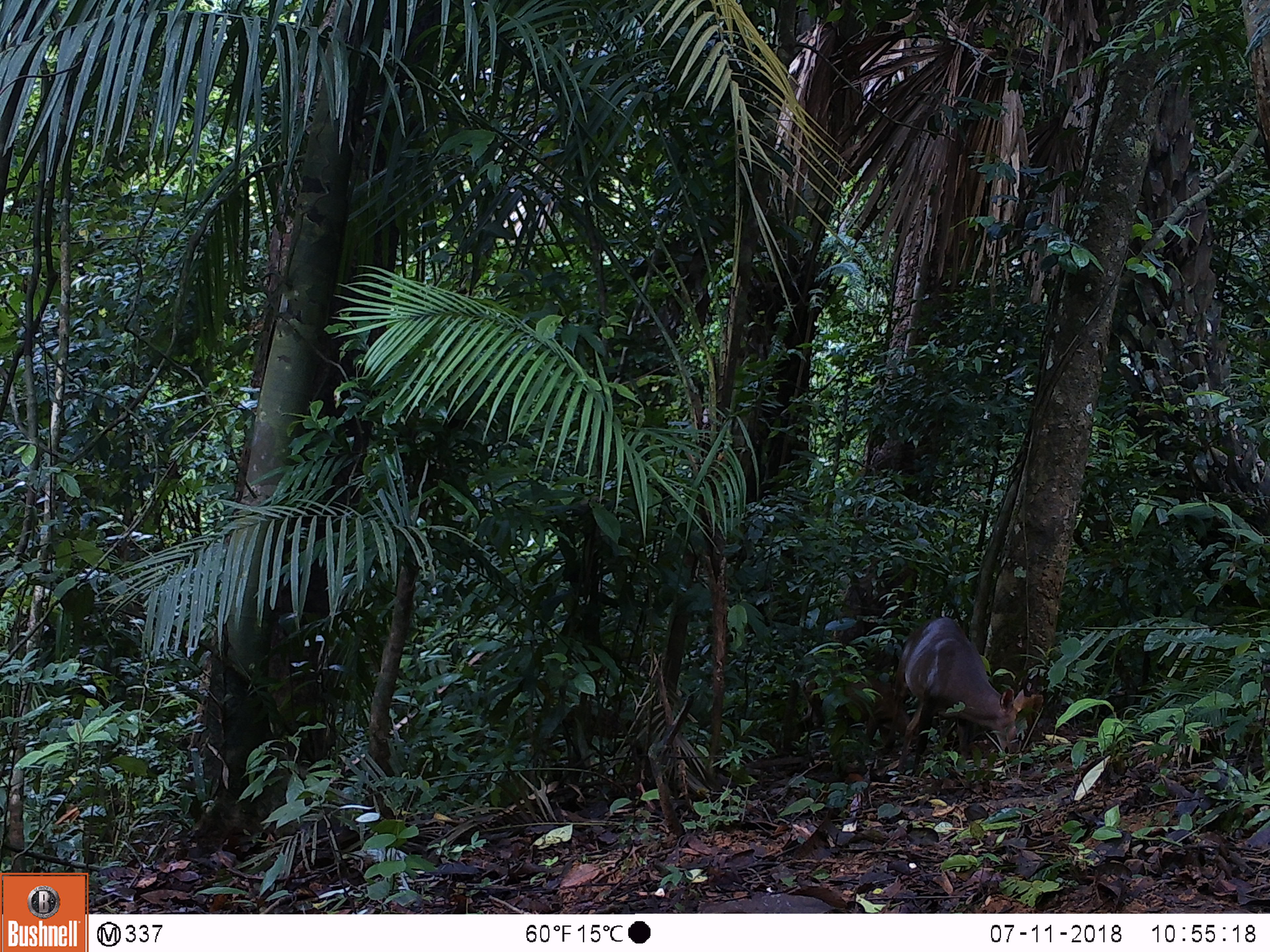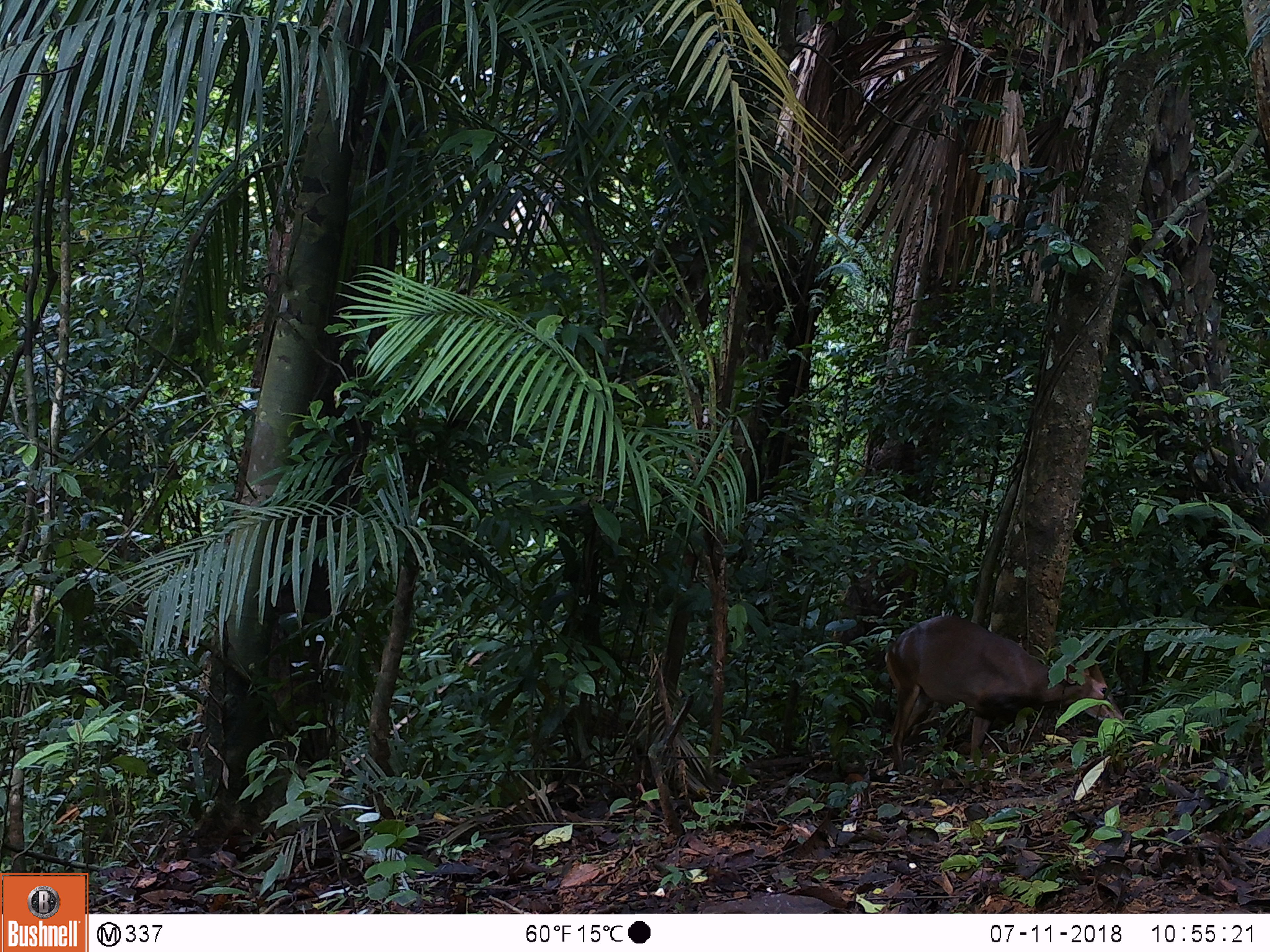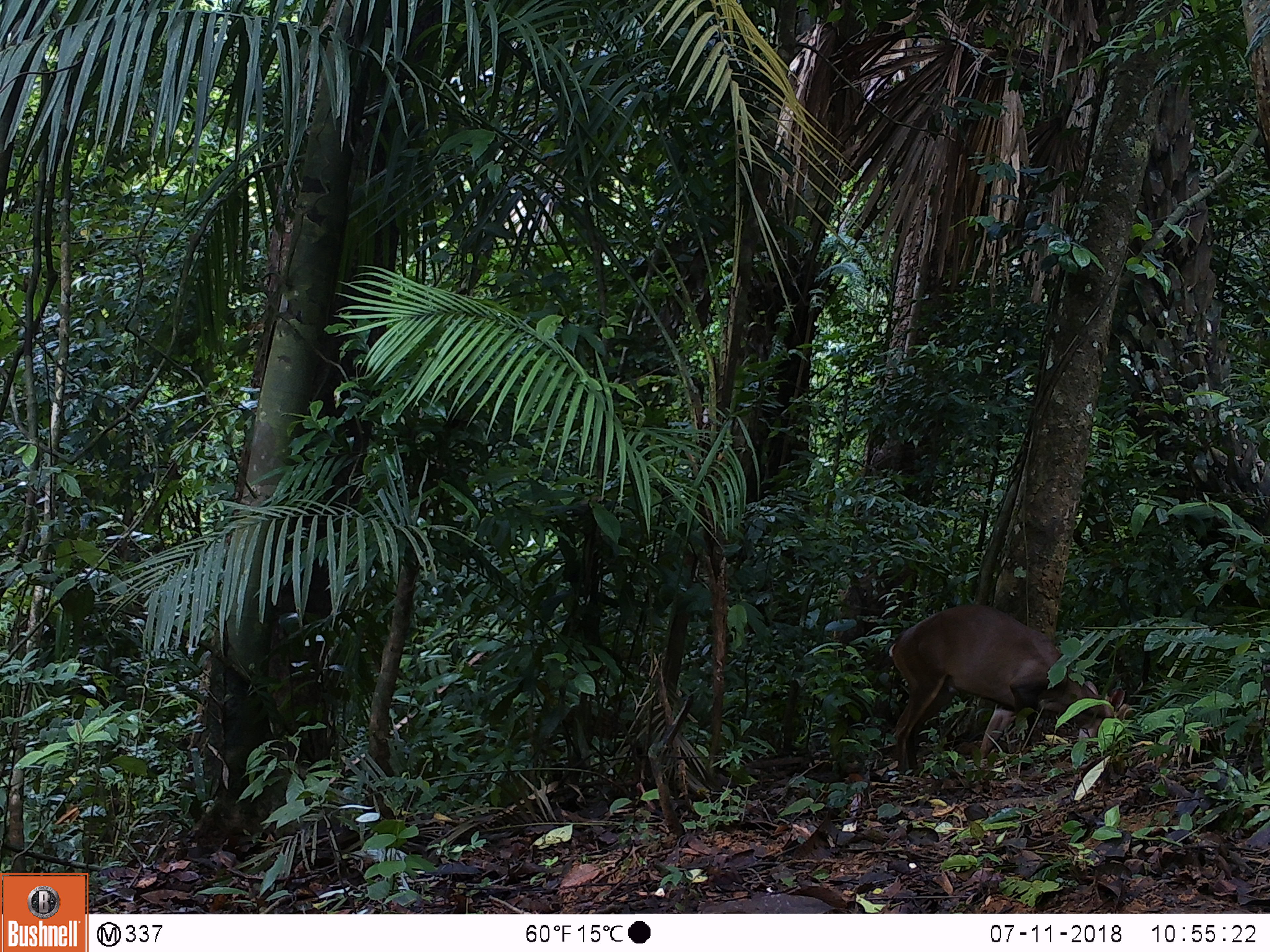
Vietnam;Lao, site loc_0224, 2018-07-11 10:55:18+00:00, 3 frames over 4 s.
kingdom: Animalia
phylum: Chordata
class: Mammalia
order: Artiodactyla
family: Cervidae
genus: Muntiacus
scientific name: Muntiacus vuquangensis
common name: large-antlered muntjac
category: large antlered muntjac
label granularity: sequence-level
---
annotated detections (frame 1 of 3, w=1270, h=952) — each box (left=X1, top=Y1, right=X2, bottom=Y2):
large antlered muntjac: (left=882, top=616, right=1025, bottom=777); (left=799, top=667, right=919, bottom=751)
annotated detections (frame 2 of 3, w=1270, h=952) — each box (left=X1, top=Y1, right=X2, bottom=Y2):
large antlered muntjac: (left=883, top=613, right=1126, bottom=774)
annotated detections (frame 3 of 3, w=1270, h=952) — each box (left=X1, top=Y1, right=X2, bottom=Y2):
large antlered muntjac: (left=887, top=601, right=1125, bottom=776)